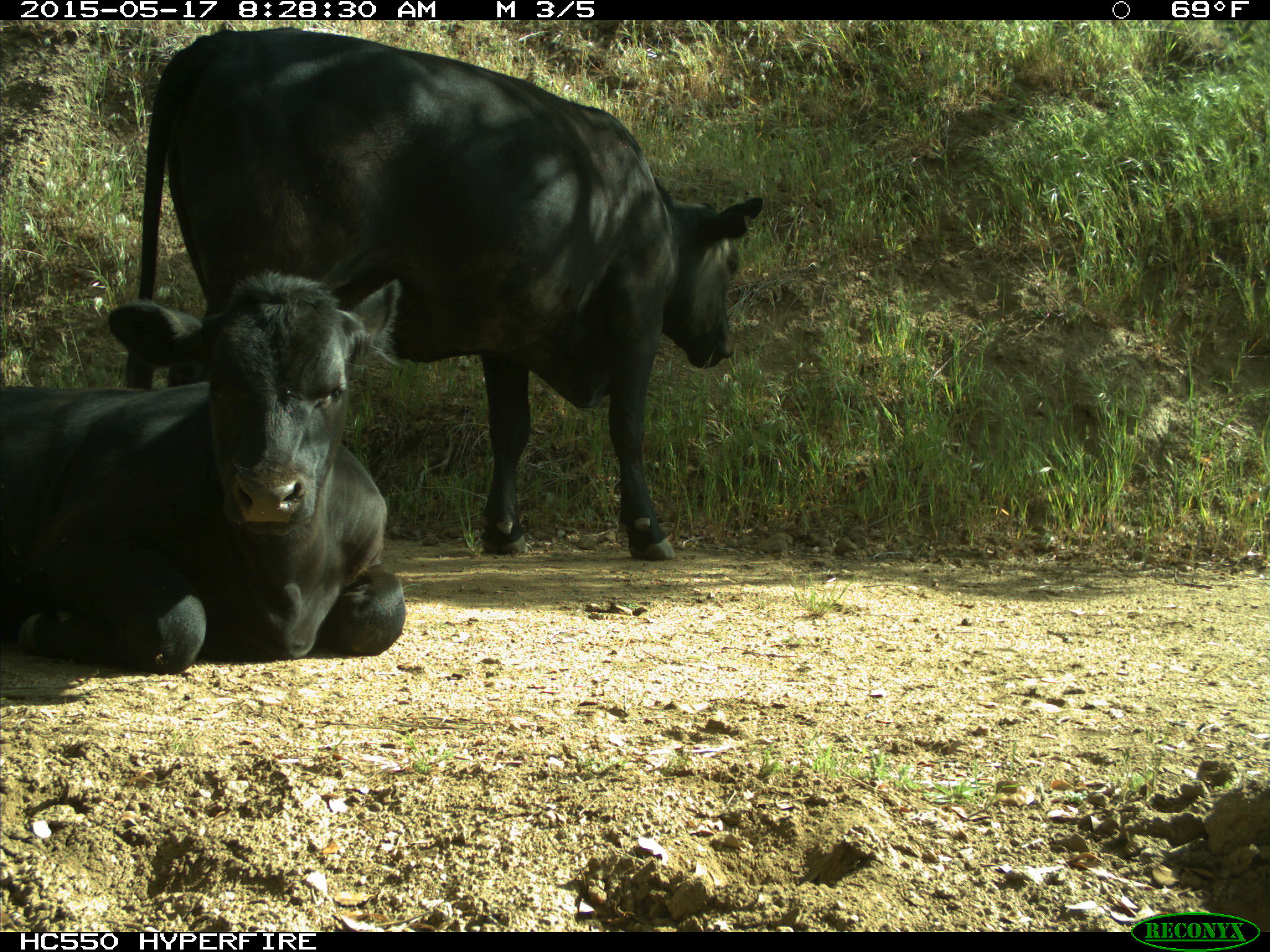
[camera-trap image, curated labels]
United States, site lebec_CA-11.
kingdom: Animalia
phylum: Chordata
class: Mammalia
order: Artiodactyla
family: Bovidae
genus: Bos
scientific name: Bos taurus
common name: domestic cow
Bos taurus (domestic cow).